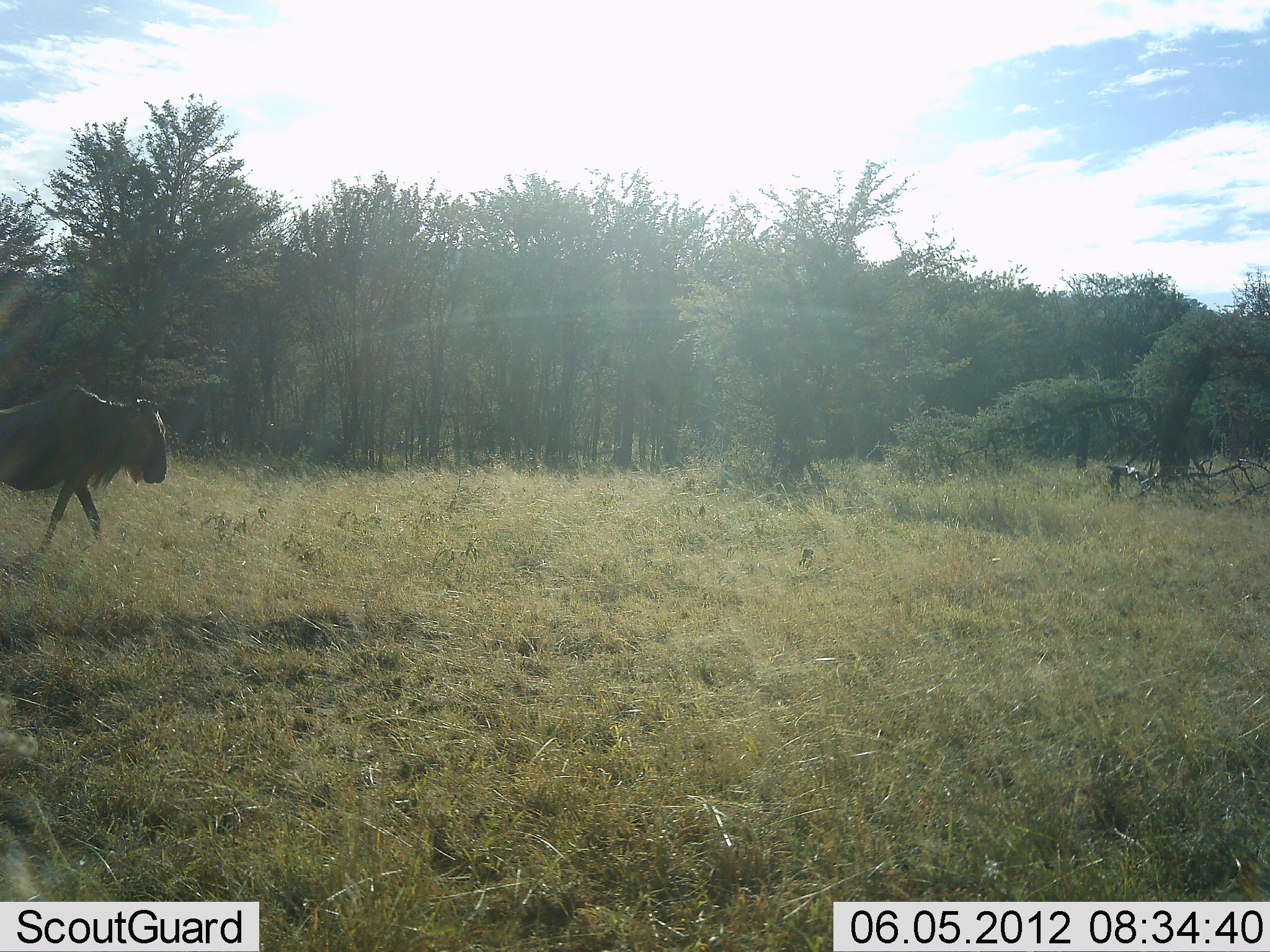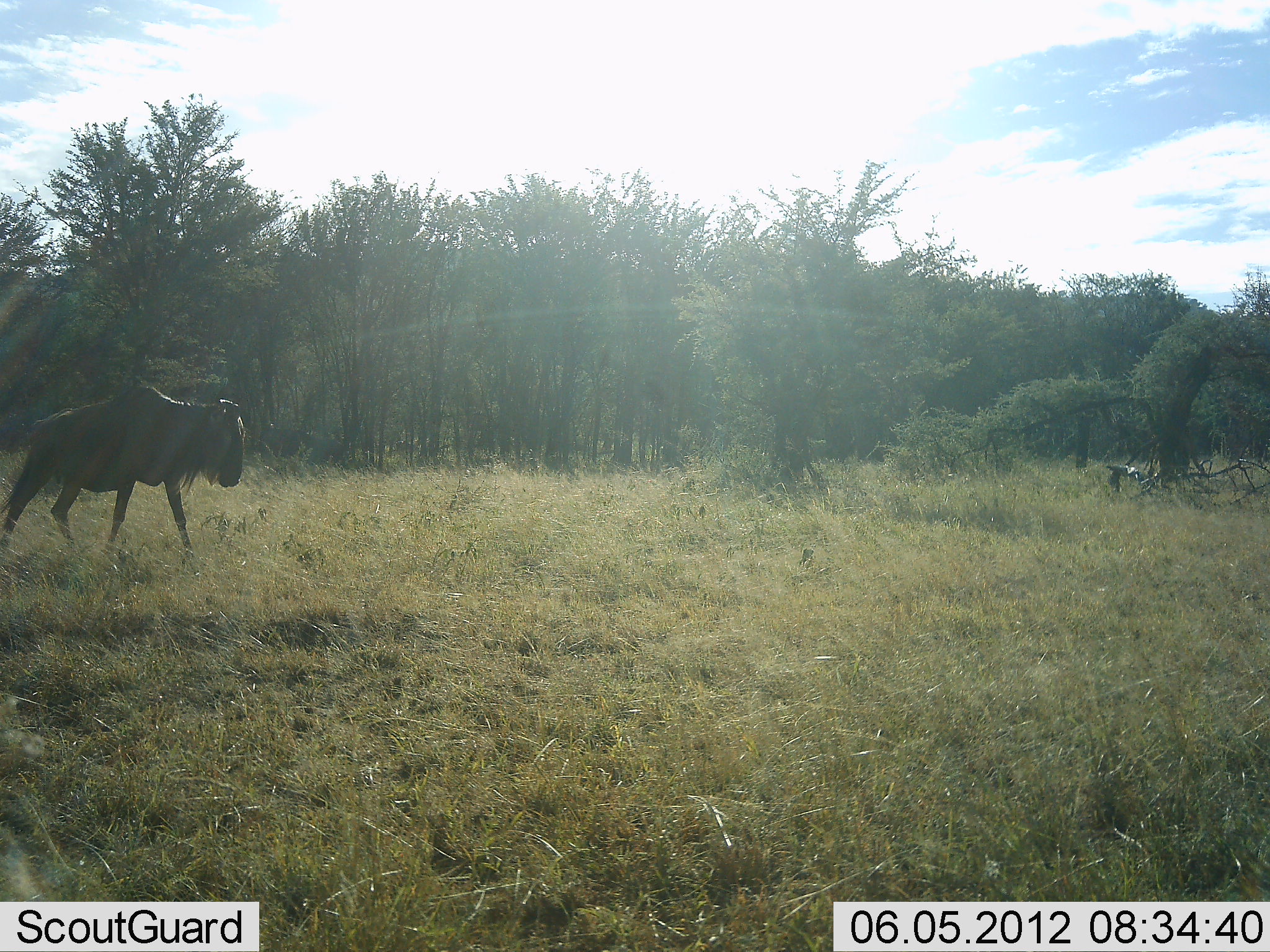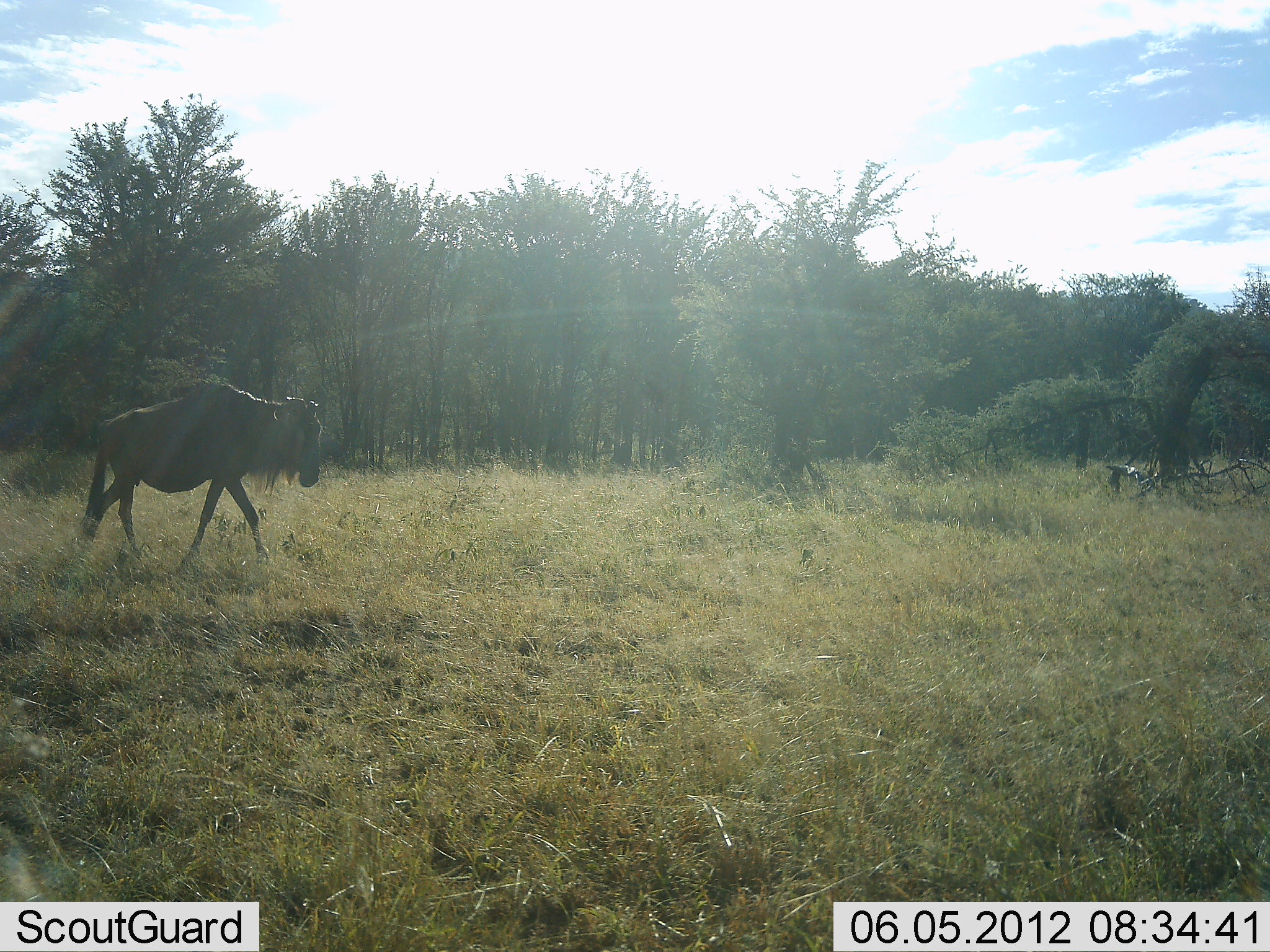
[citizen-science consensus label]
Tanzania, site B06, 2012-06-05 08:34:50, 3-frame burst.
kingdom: Animalia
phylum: Chordata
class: Mammalia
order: Artiodactyla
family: Bovidae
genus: Connochaetes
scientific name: Connochaetes taurinus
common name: blue wildebeest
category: wildebeest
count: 1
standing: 10%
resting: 0%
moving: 90%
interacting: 0%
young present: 0%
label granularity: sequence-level